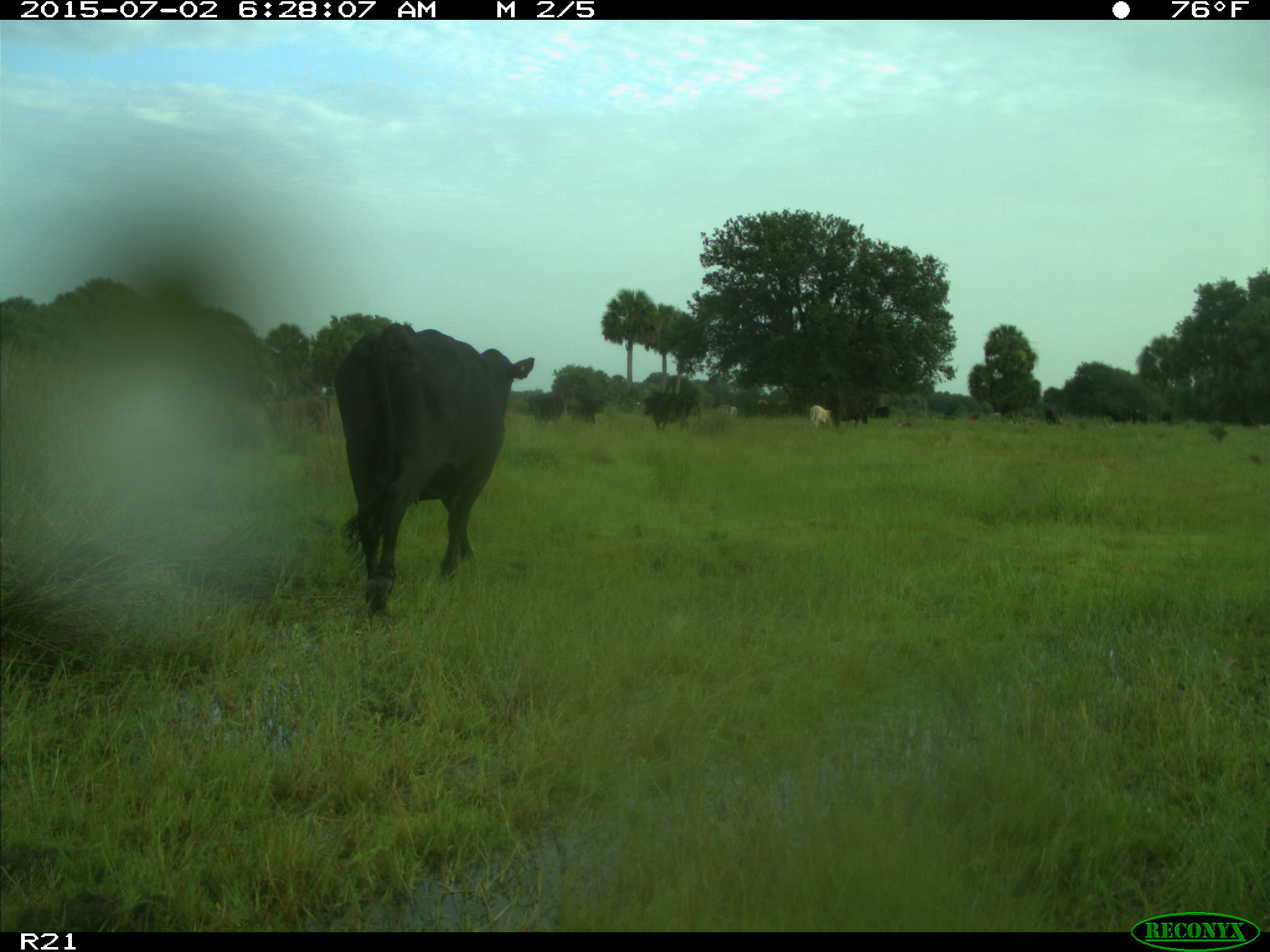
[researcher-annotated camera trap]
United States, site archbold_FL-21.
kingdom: Animalia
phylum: Chordata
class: Mammalia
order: Artiodactyla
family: Bovidae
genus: Bos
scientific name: Bos taurus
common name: domestic cow